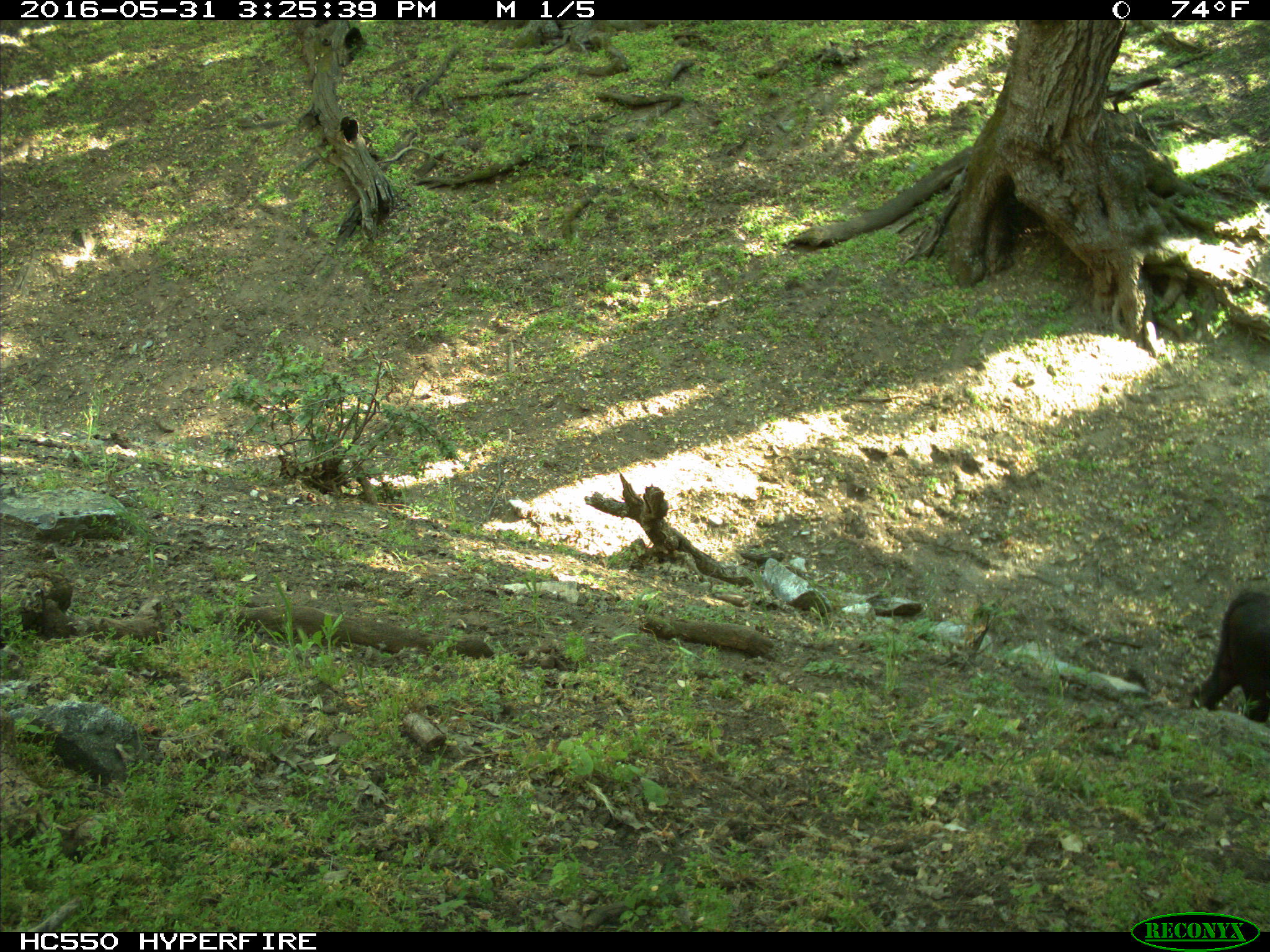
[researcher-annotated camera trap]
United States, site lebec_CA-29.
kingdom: Animalia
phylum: Chordata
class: Mammalia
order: Artiodactyla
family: Bovidae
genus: Bos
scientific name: Bos taurus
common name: domestic cow